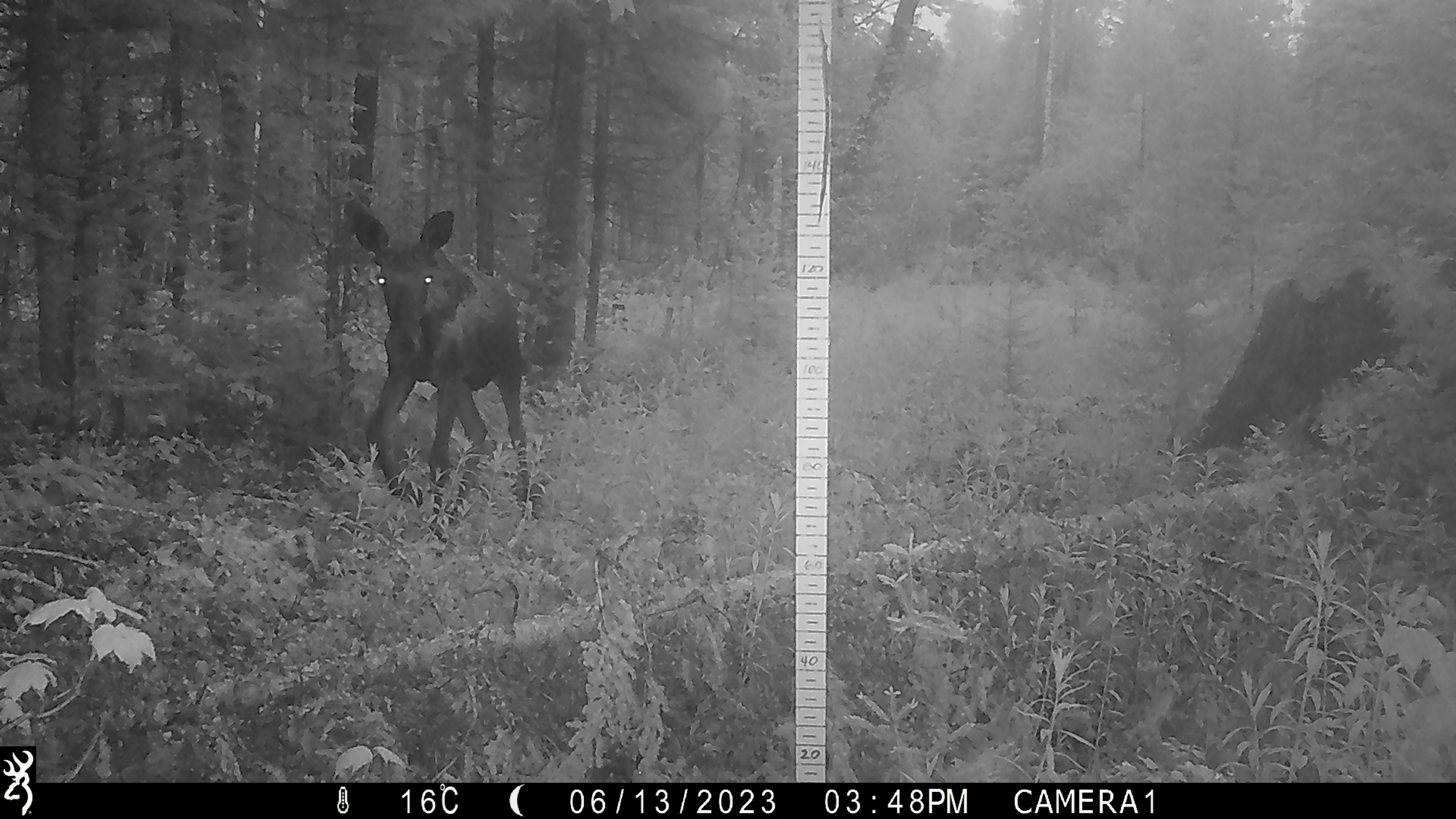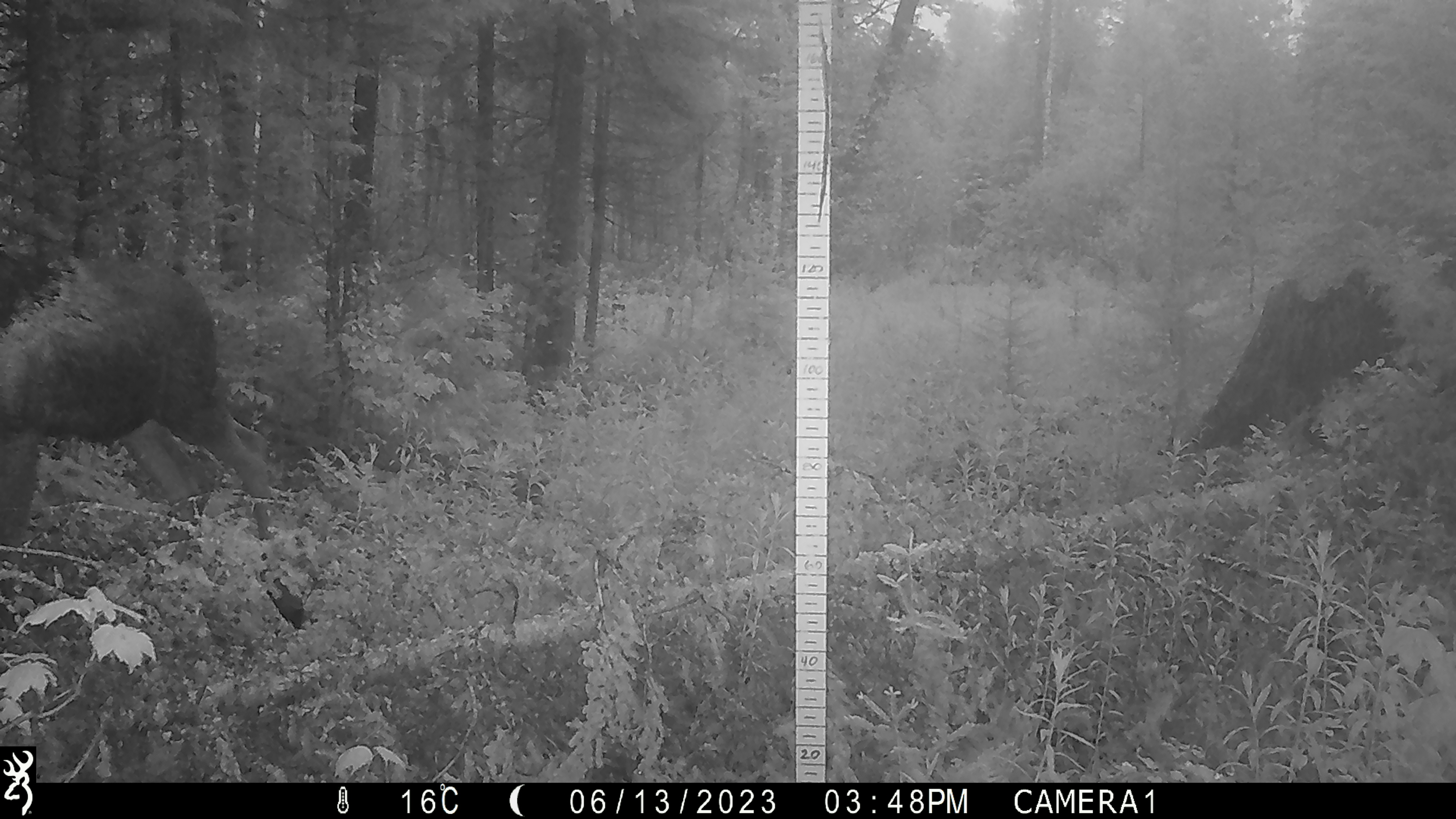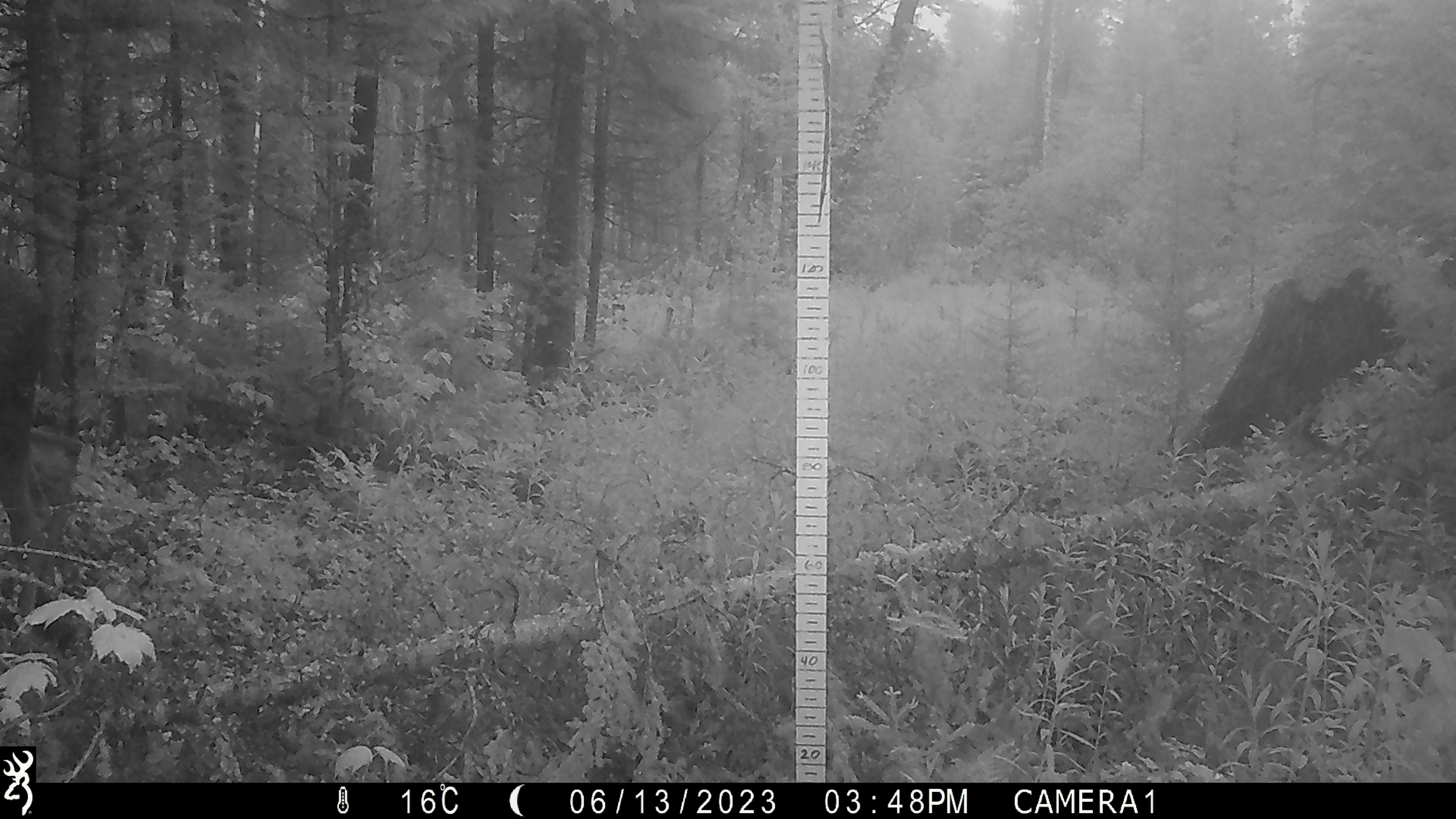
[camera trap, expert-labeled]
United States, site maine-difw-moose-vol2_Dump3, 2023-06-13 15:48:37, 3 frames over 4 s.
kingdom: Animalia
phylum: Chordata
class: Mammalia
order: Artiodactyla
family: Cervidae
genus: Alces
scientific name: Alces alces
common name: moose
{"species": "moose (Alces alces)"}